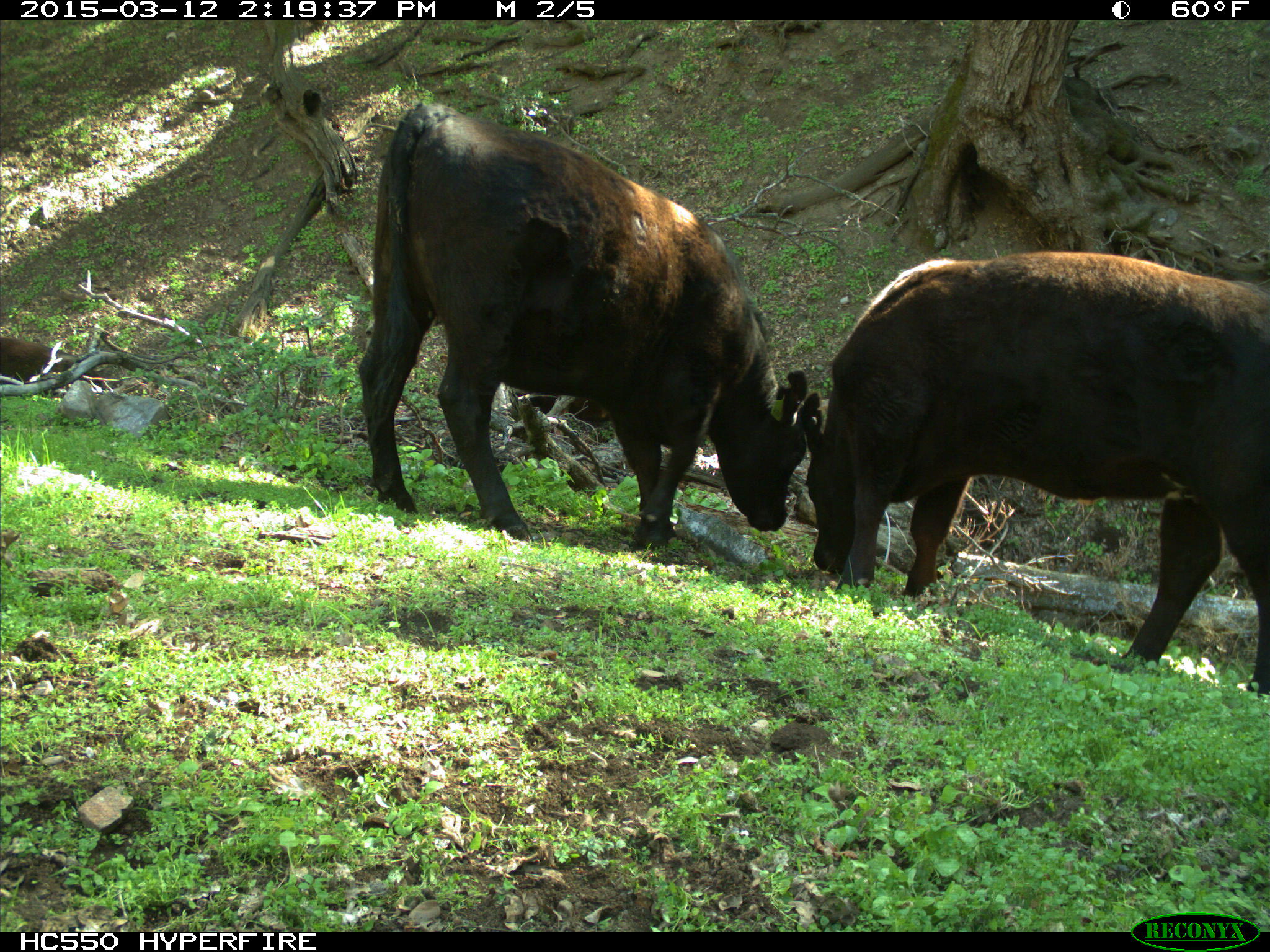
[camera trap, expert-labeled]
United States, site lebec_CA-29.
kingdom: Animalia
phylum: Chordata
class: Mammalia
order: Artiodactyla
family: Bovidae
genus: Bos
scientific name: Bos taurus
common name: domestic cow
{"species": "Bos taurus (domestic cow)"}